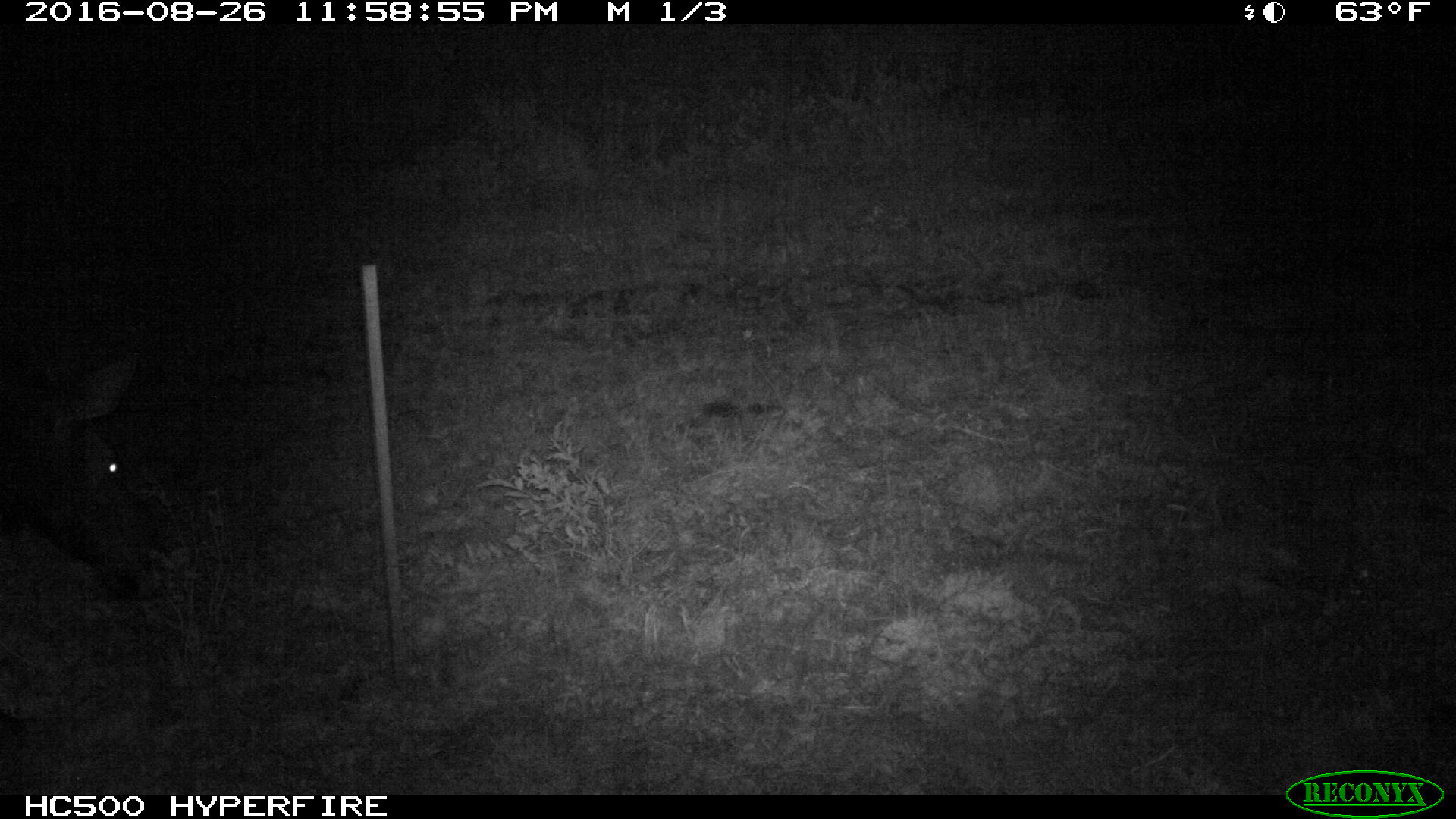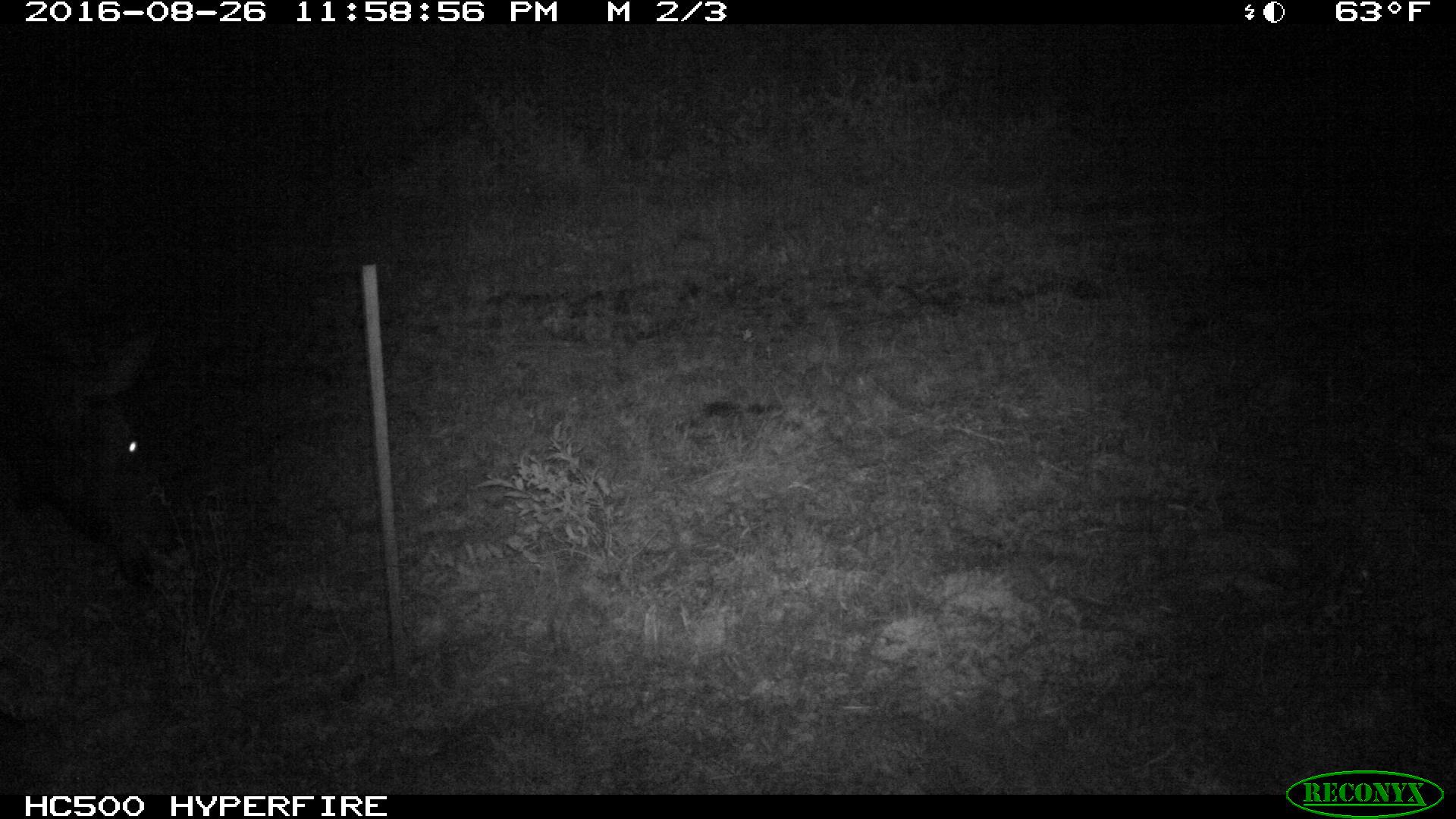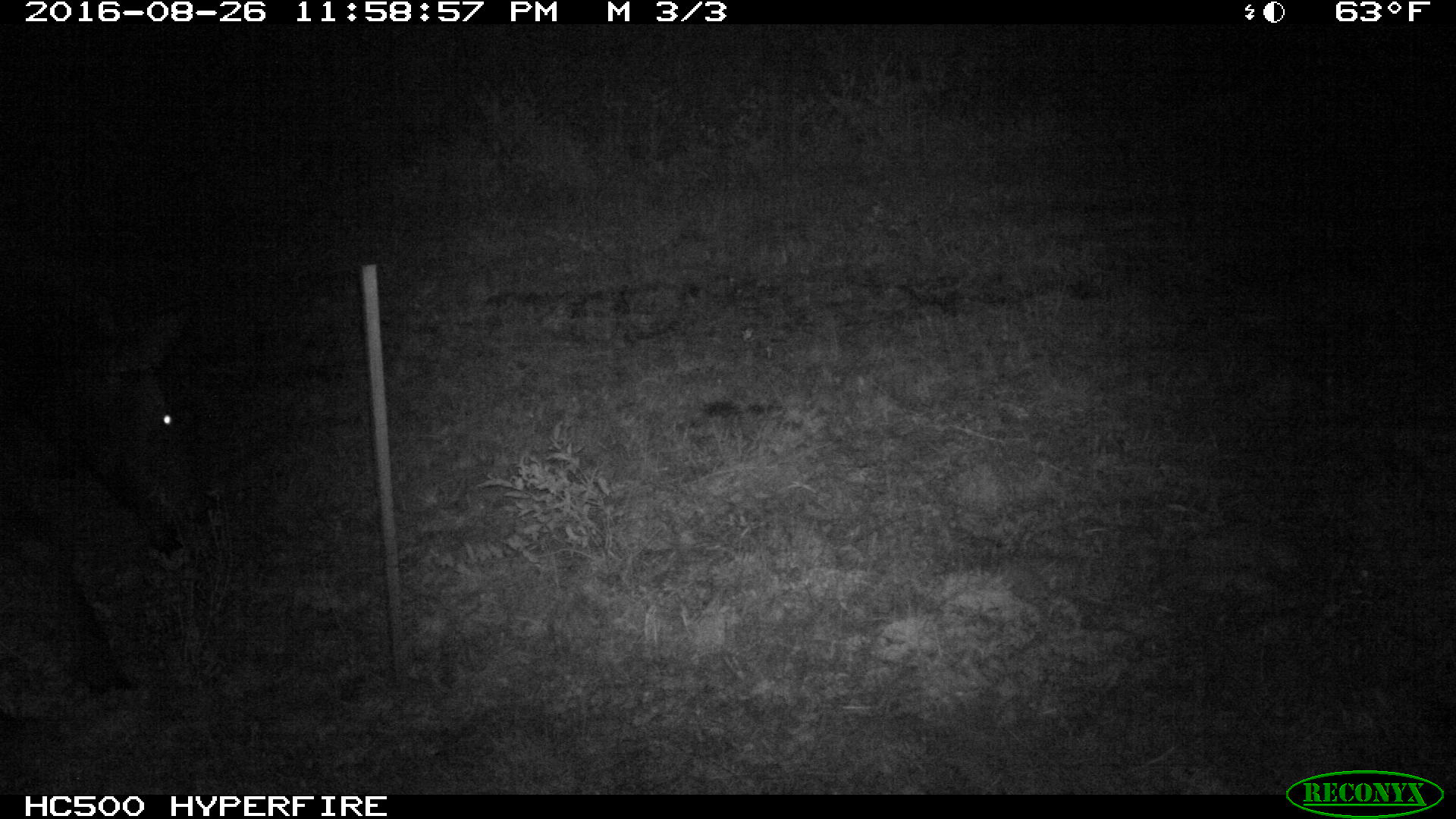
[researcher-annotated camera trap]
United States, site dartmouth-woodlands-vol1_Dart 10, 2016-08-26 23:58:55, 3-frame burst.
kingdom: Animalia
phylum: Chordata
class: Mammalia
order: Artiodactyla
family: Cervidae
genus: Alces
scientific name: Alces alces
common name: moose